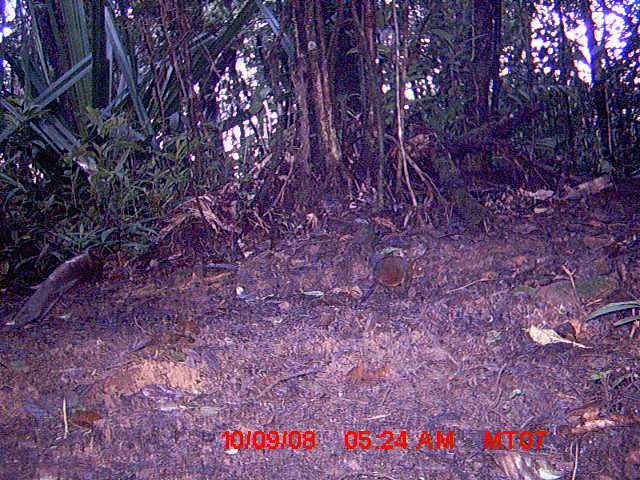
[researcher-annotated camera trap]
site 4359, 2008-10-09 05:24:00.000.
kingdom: Animalia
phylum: Chordata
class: Mammalia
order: Rodentia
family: Nesomyidae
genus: Nesomys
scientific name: Nesomys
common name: nesomys rodents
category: nesomys sp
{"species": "nesomys sp (nesomys rodents) (Nesomys)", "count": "1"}